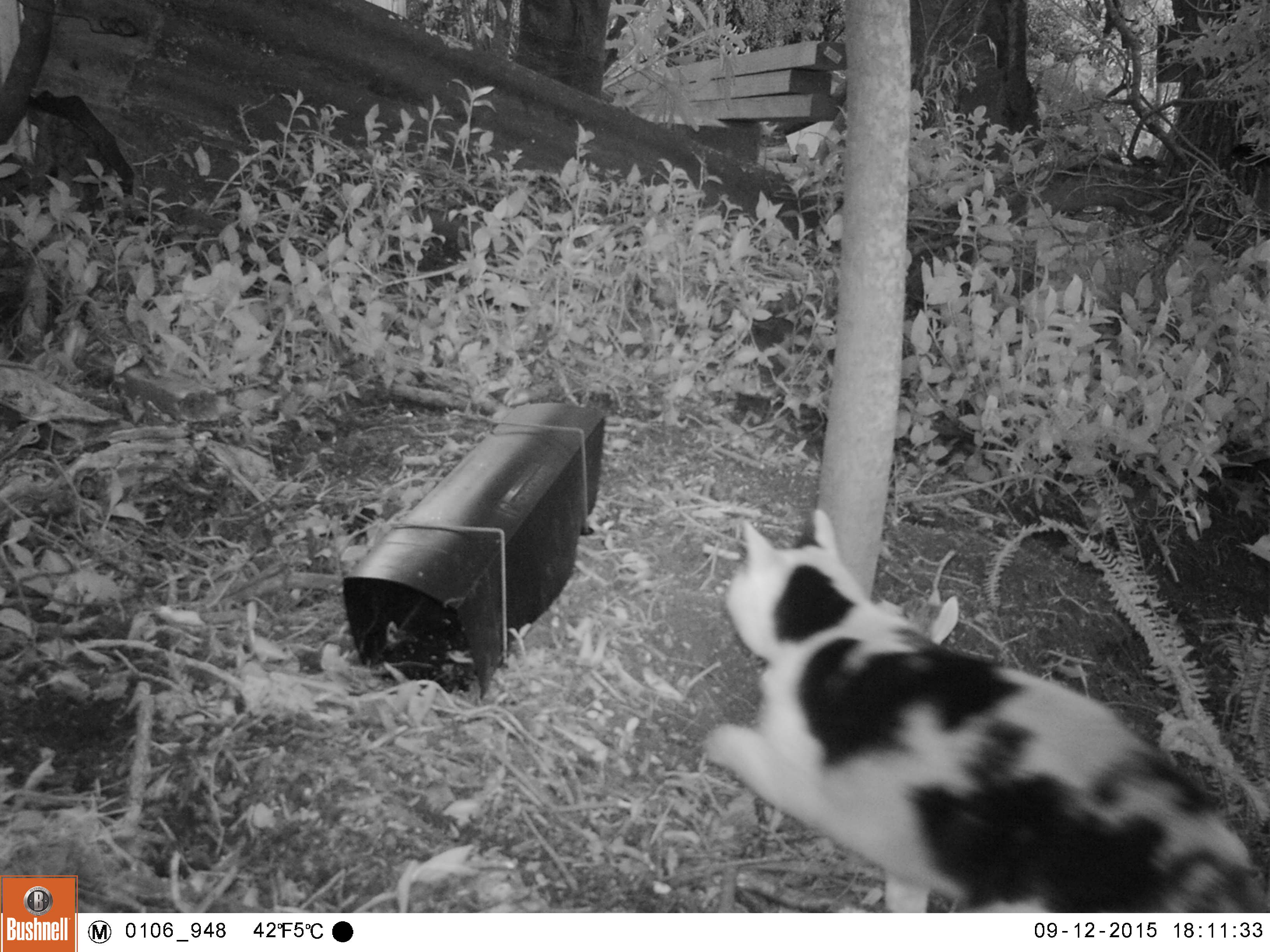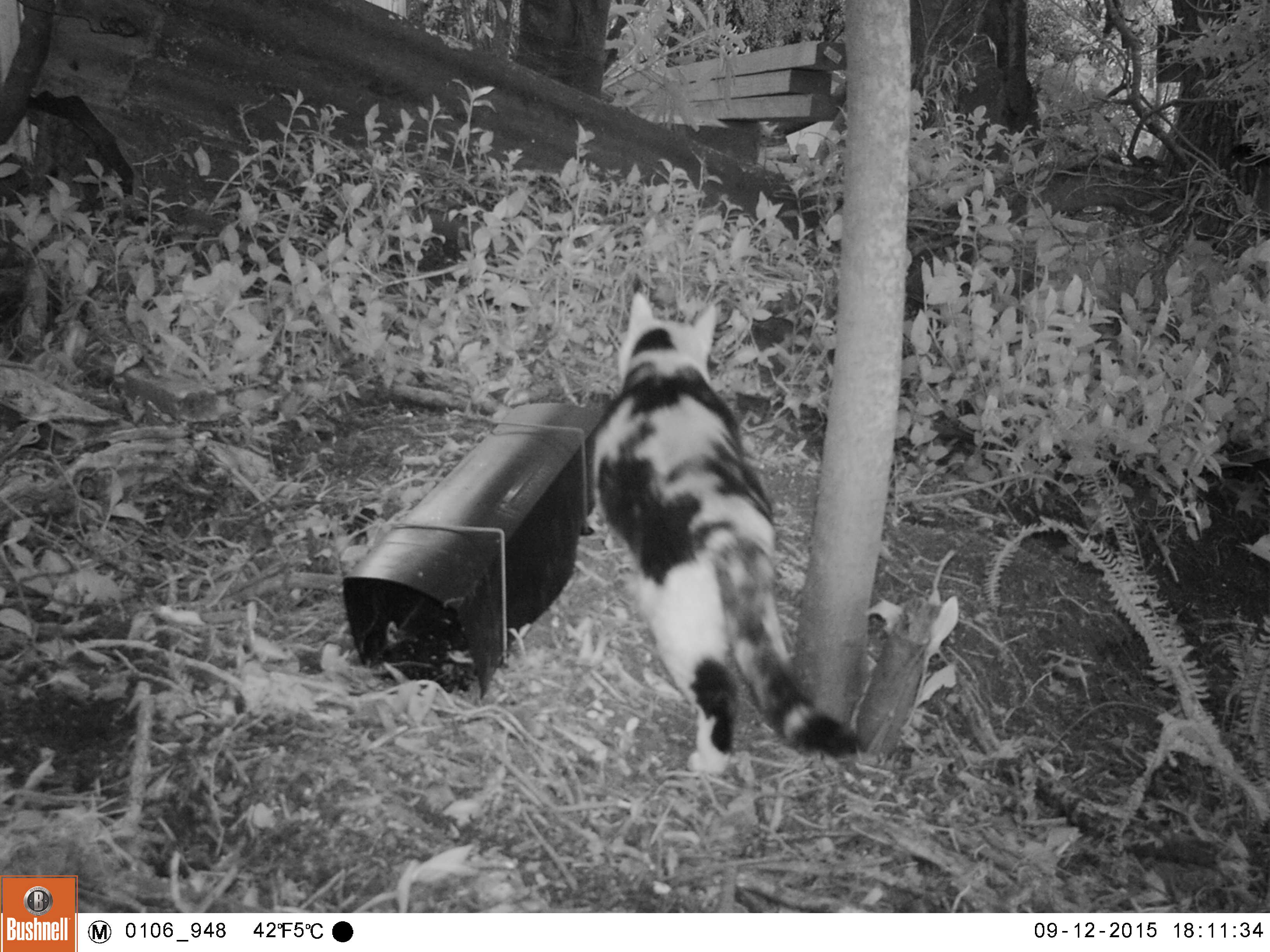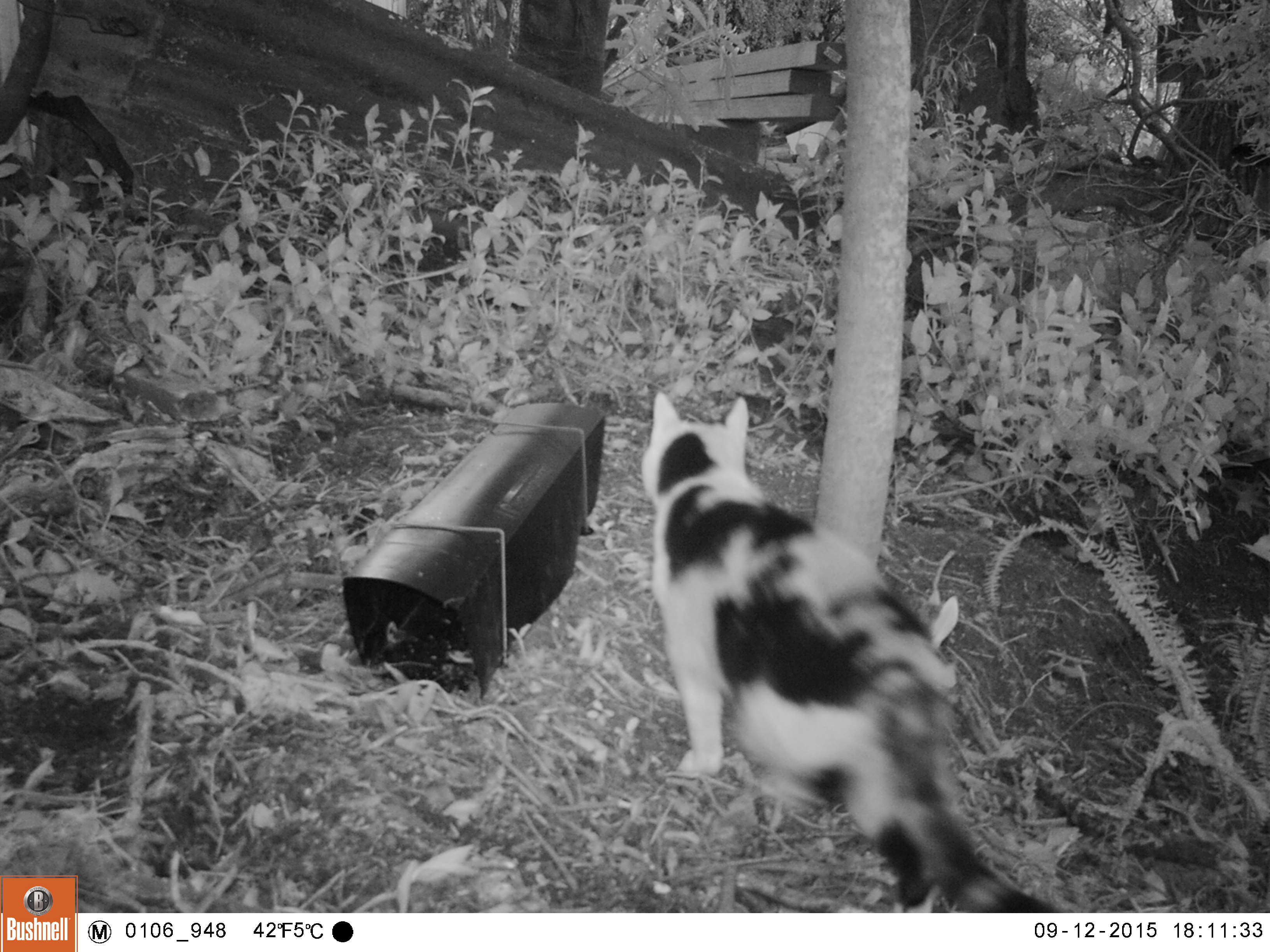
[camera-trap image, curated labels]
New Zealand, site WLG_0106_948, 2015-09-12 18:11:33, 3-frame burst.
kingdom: Animalia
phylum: Chordata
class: Mammalia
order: Carnivora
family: Felidae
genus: Felis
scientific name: Felis catus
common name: domestic cat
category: cat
Cat (domestic cat) (Felis catus).